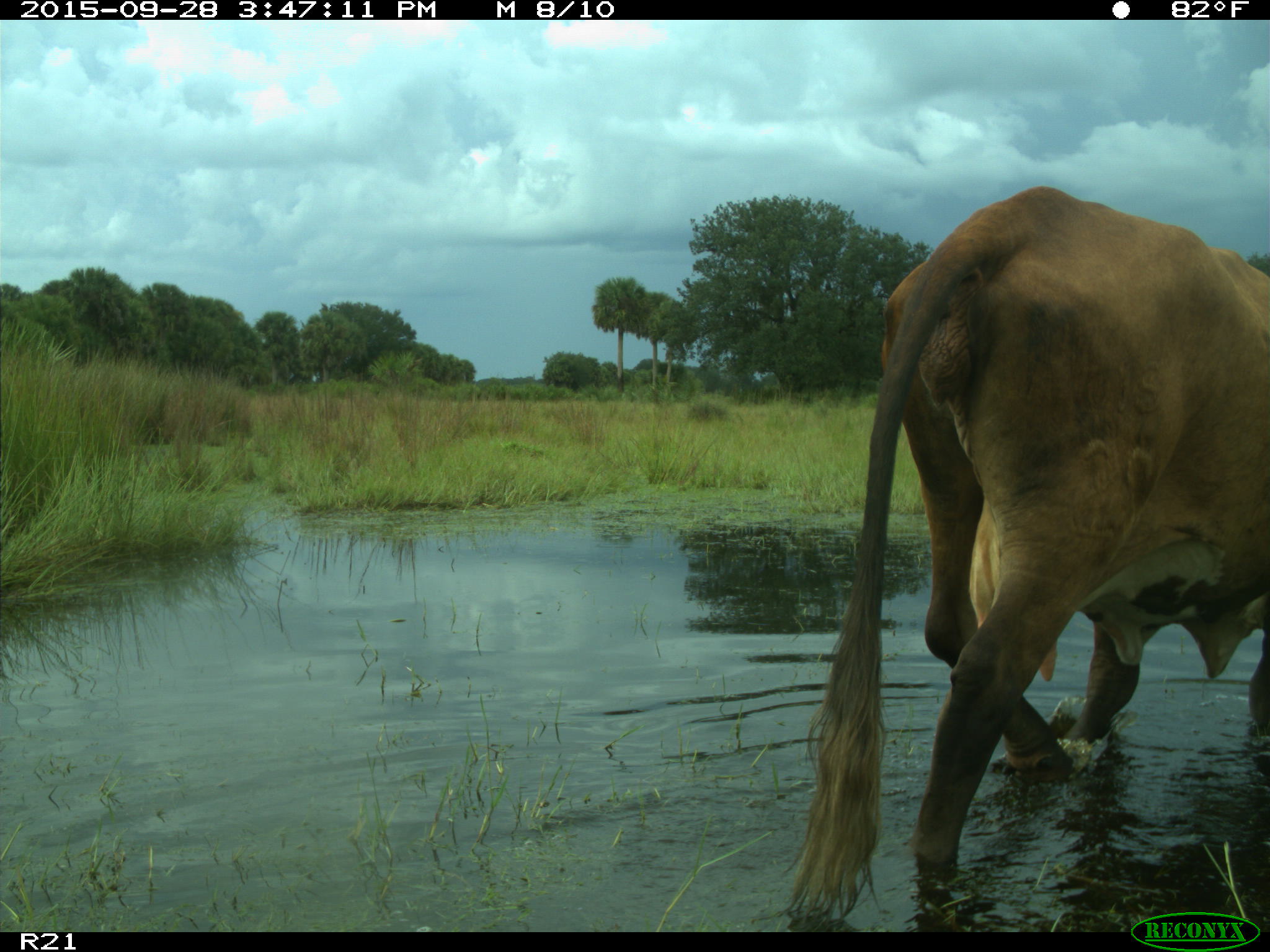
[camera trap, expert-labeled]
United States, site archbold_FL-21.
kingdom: Animalia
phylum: Chordata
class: Mammalia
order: Artiodactyla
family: Bovidae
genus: Bos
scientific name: Bos taurus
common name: domestic cow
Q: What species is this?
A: Bos taurus (domestic cow).